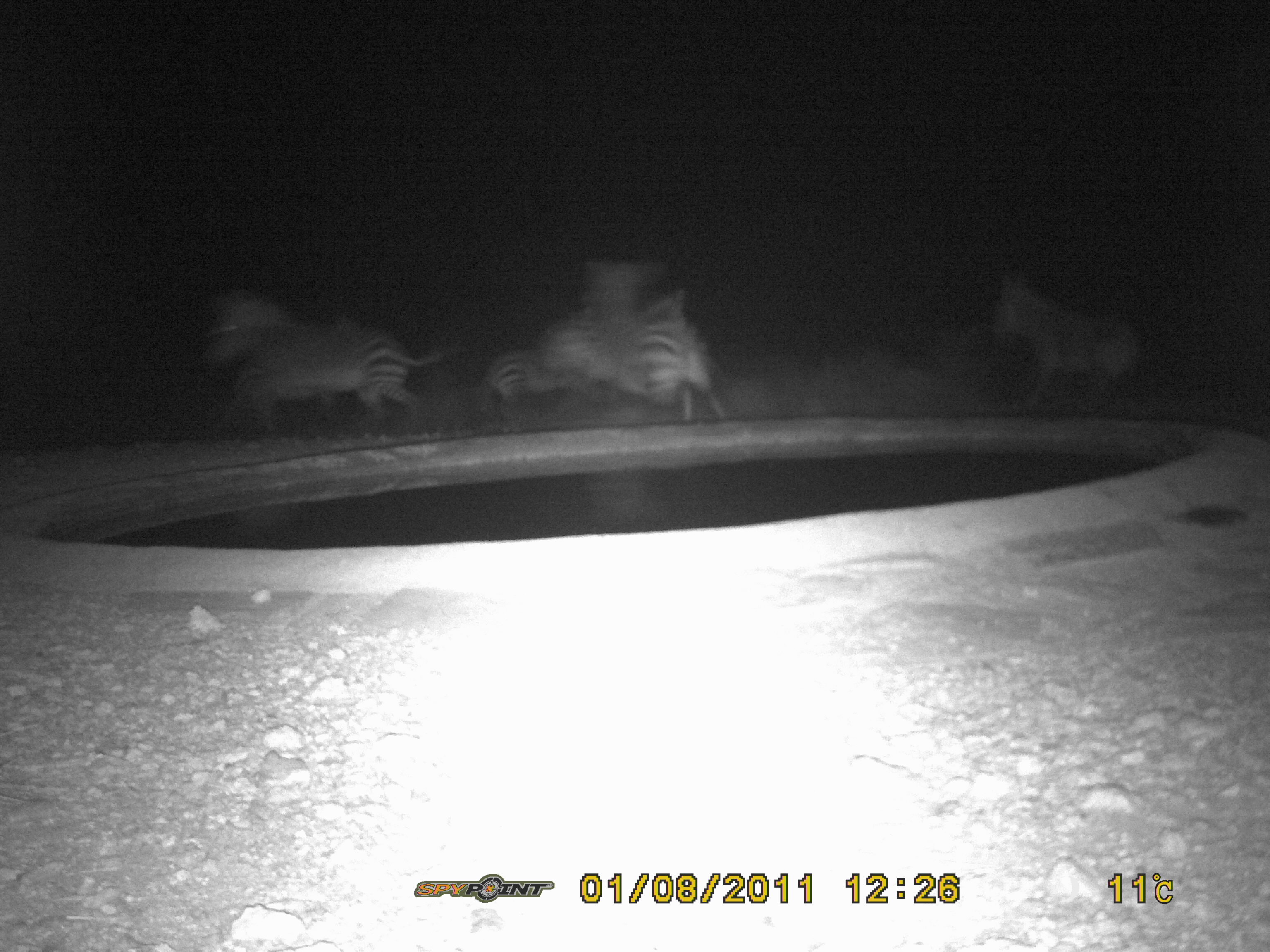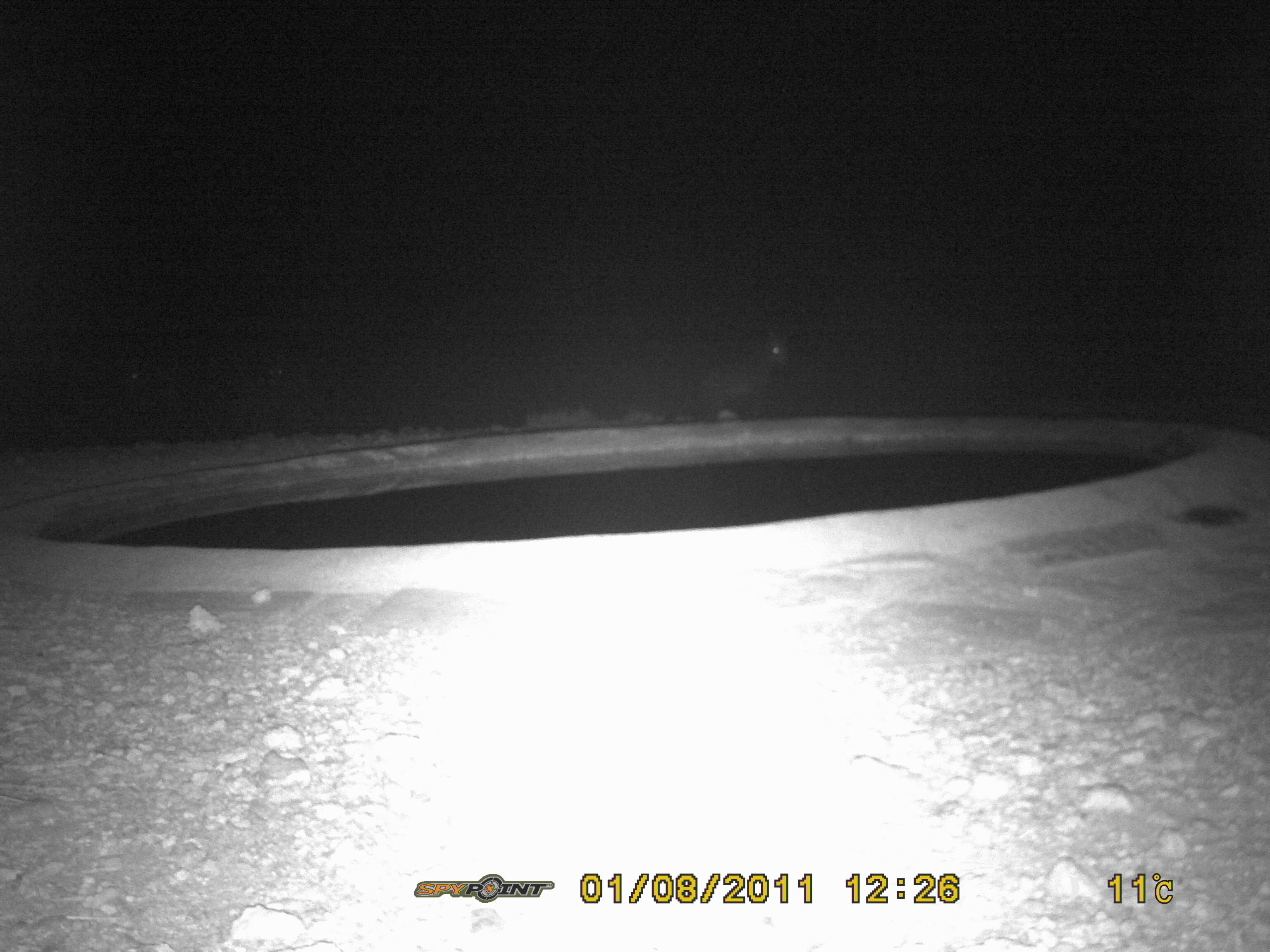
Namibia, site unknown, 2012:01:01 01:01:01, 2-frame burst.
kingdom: Animalia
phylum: Chordata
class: Mammalia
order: Perissodactyla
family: Equidae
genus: Equus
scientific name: Equus zebra hartmannae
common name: hartmann's mountain zebra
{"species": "Equus zebra hartmannae (hartmann's mountain zebra)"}